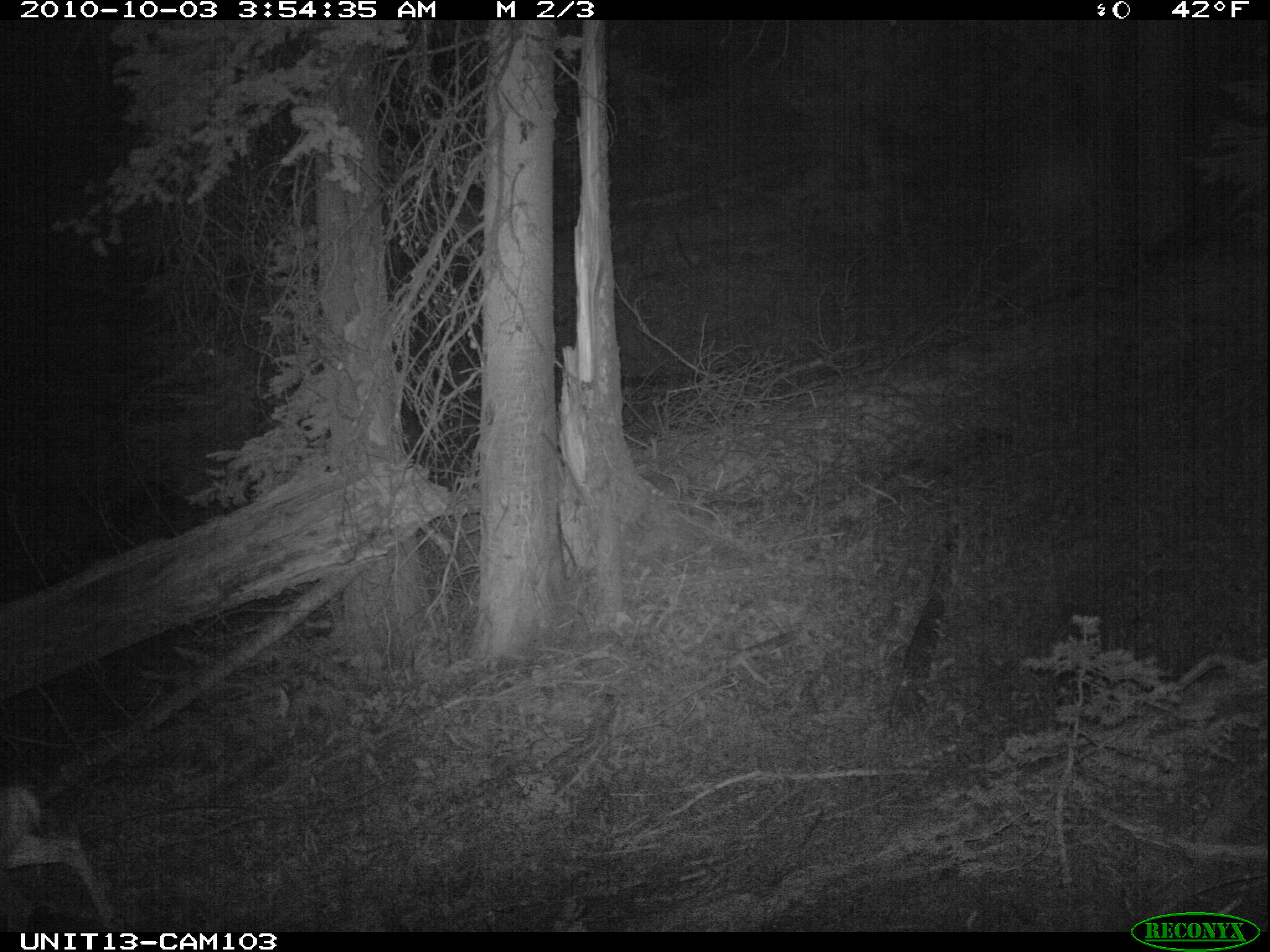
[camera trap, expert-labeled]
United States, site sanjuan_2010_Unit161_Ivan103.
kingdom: Animalia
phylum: Chordata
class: Mammalia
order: Artiodactyla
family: Cervidae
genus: Odocoileus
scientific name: Odocoileus hemionus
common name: mule deer